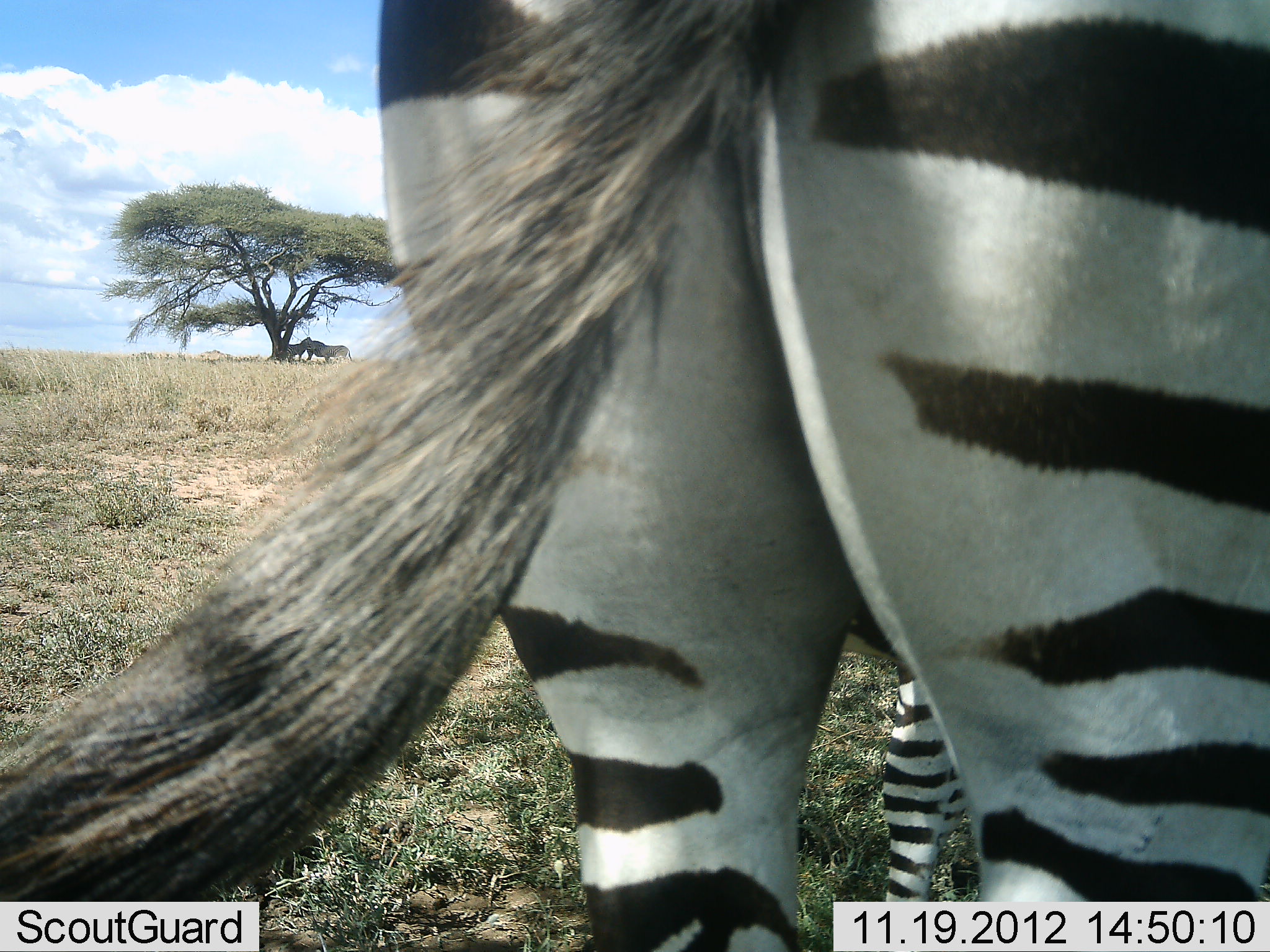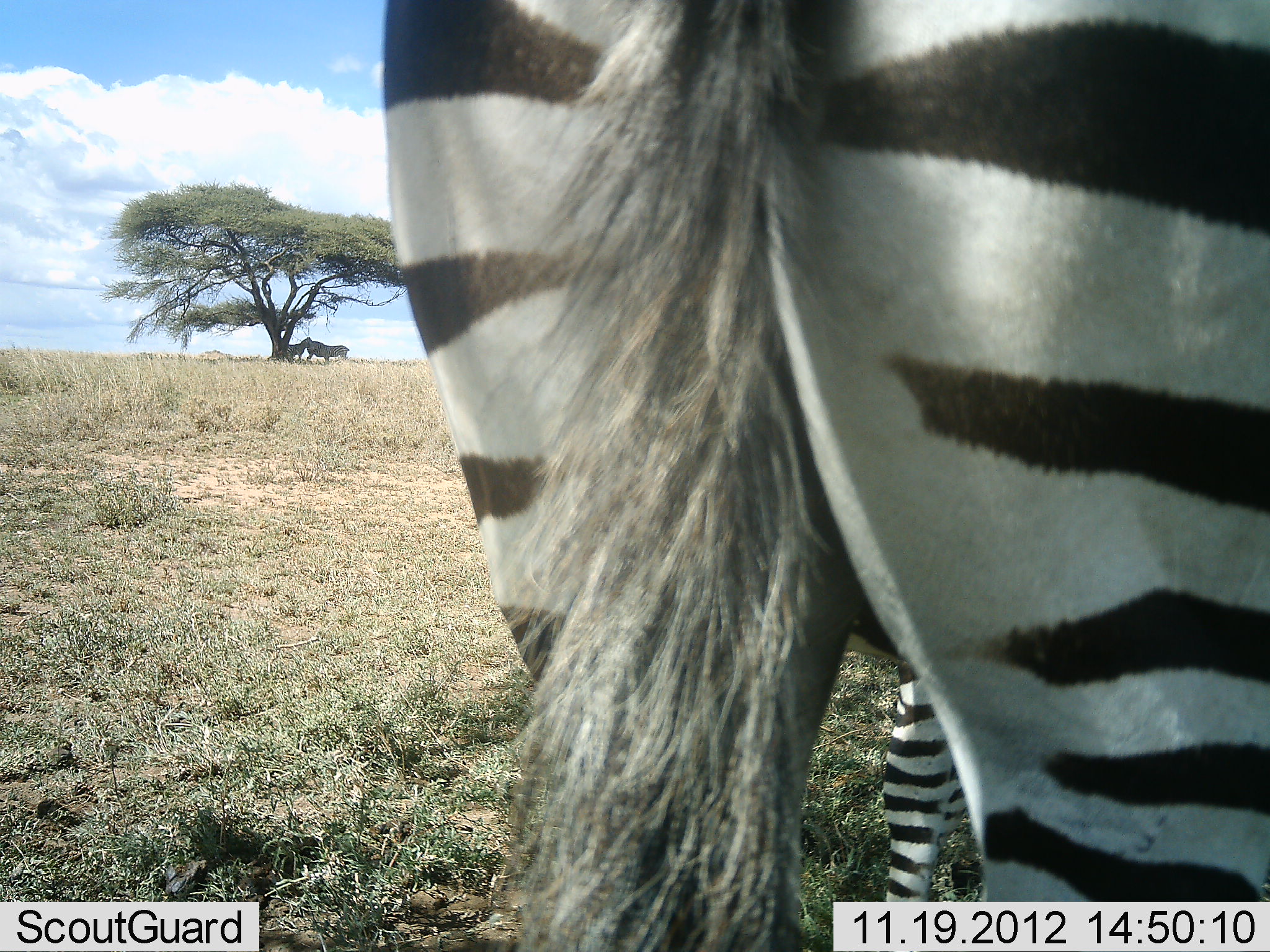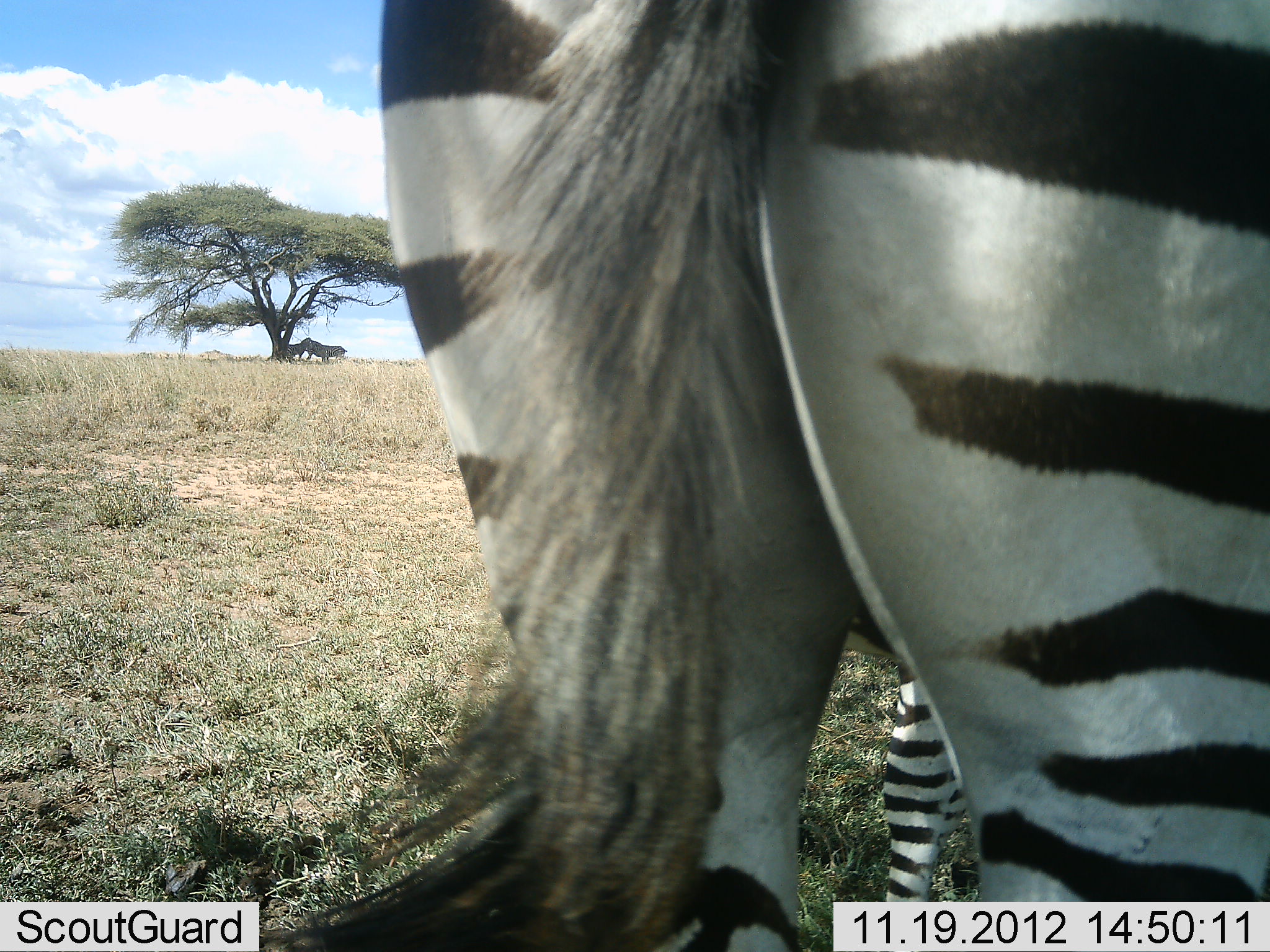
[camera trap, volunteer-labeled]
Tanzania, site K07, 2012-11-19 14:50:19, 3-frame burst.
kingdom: Animalia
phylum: Chordata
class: Mammalia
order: Perissodactyla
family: Equidae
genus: Equus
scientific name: Equus quagga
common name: plains zebra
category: zebra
Zebra (plains zebra) (Equus quagga), count 3. Behavior (volunteer vote fractions): standing 100%, resting 0%, moving 0%, interacting 0%. Young present (vote fraction): 30%. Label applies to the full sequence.